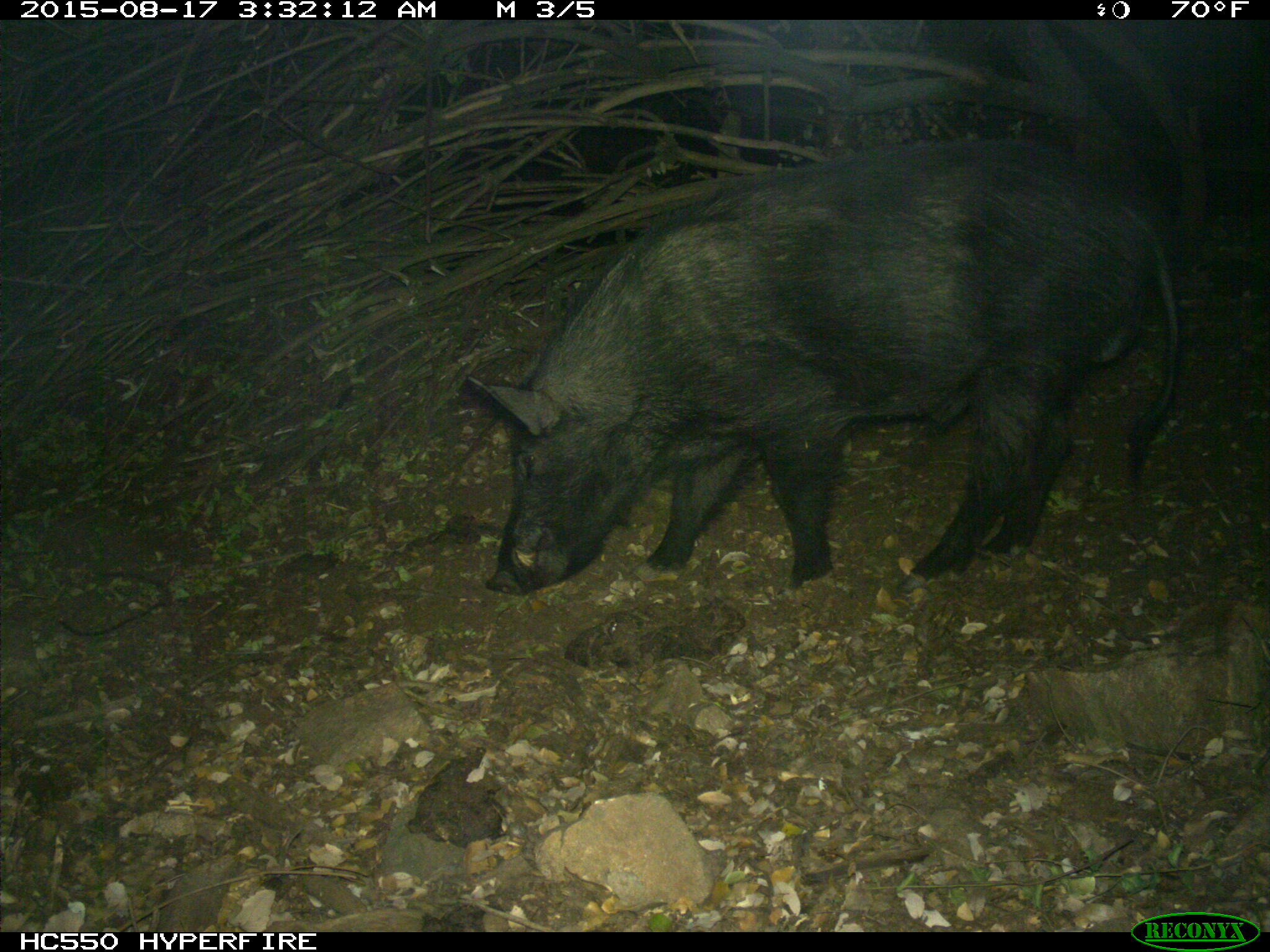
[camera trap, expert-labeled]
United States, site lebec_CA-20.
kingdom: Animalia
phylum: Chordata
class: Mammalia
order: Artiodactyla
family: Suidae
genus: Sus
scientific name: Sus scrofa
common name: wild boar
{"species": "Sus scrofa (wild boar)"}